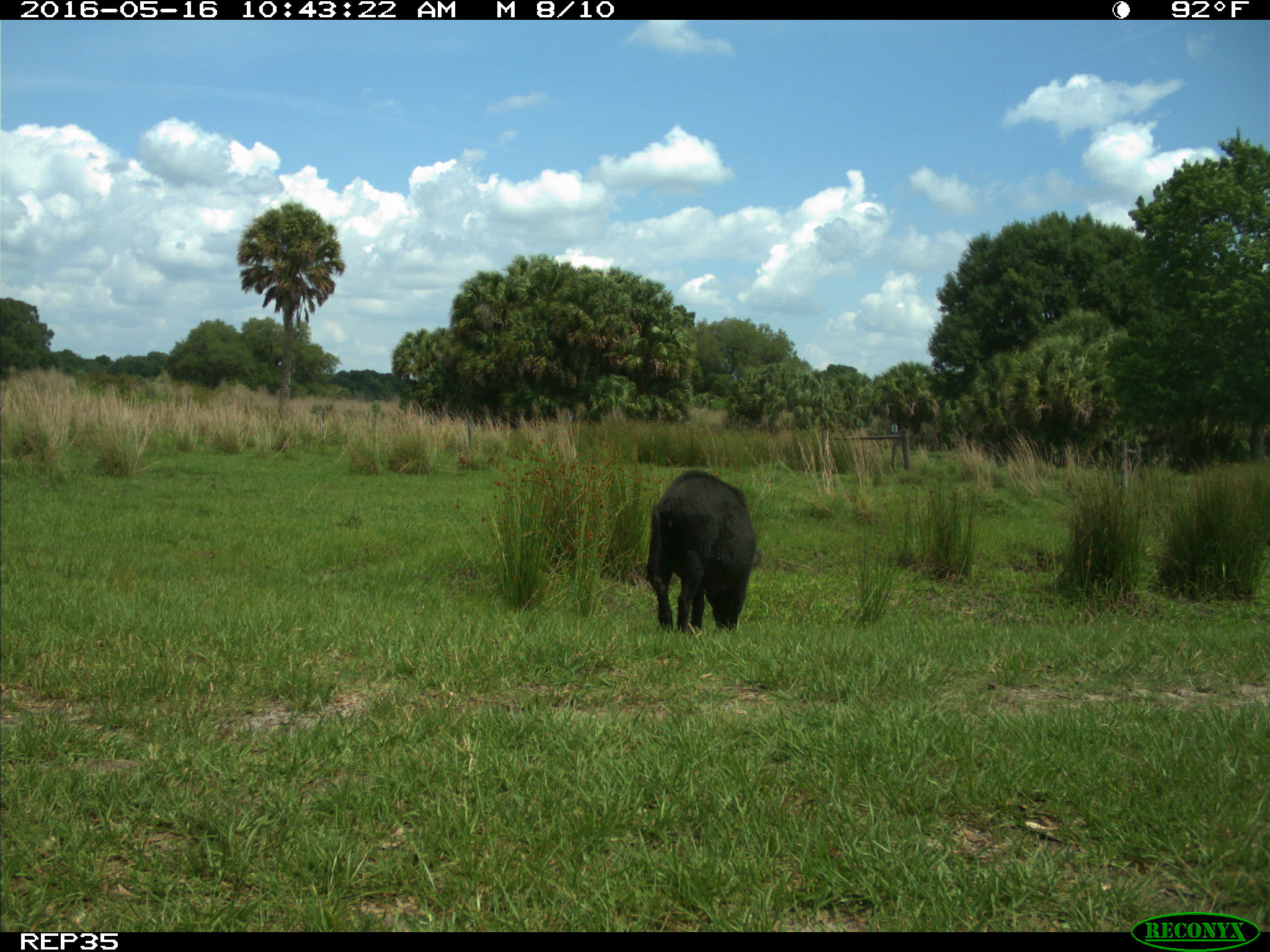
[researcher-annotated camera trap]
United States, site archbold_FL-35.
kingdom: Animalia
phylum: Chordata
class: Mammalia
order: Artiodactyla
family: Suidae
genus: Sus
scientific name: Sus scrofa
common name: wild boar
Sus scrofa (wild boar).